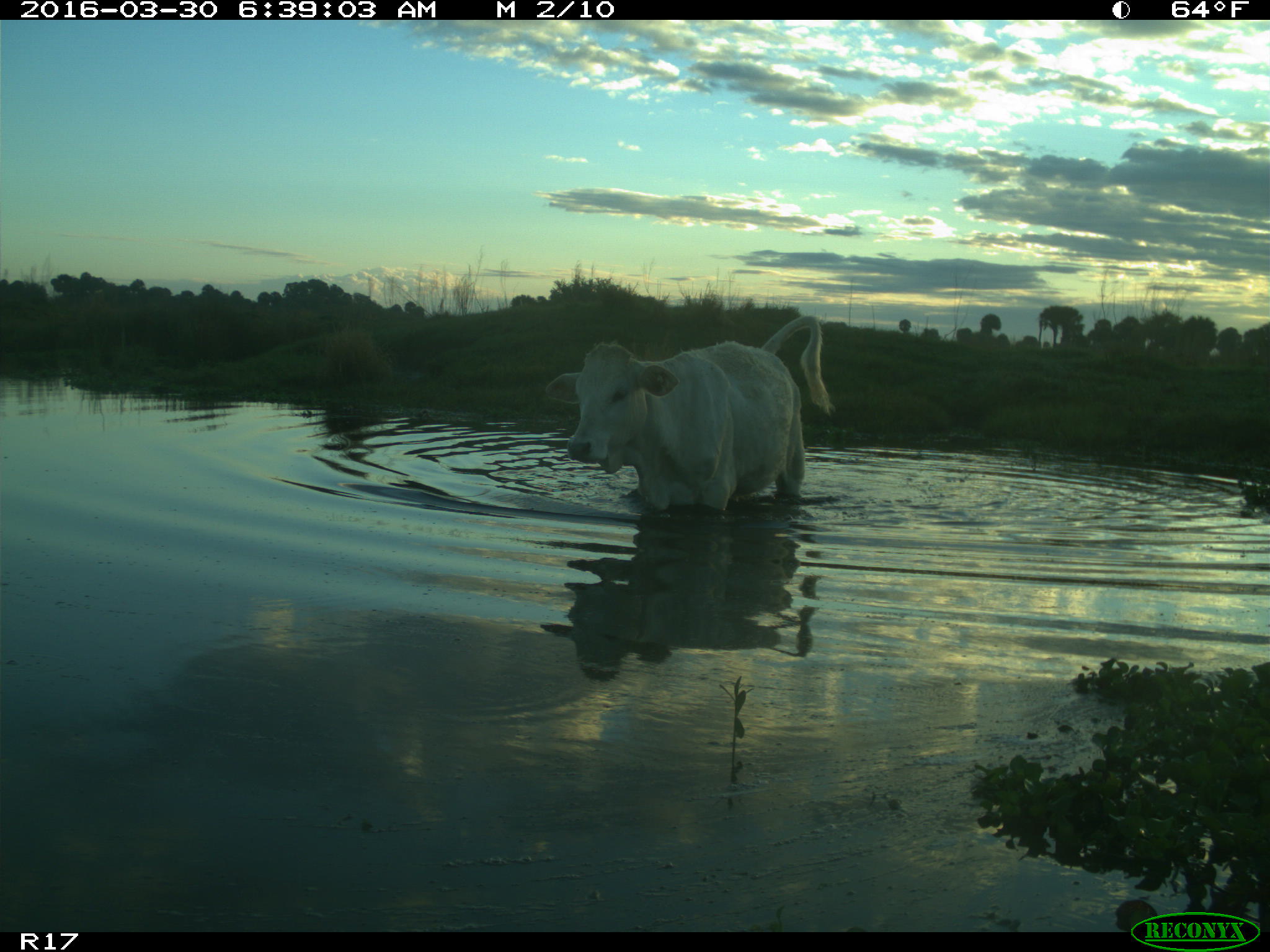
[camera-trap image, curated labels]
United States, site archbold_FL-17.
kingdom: Animalia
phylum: Chordata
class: Mammalia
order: Artiodactyla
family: Bovidae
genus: Bos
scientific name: Bos taurus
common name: domestic cow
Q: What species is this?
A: Bos taurus (domestic cow).